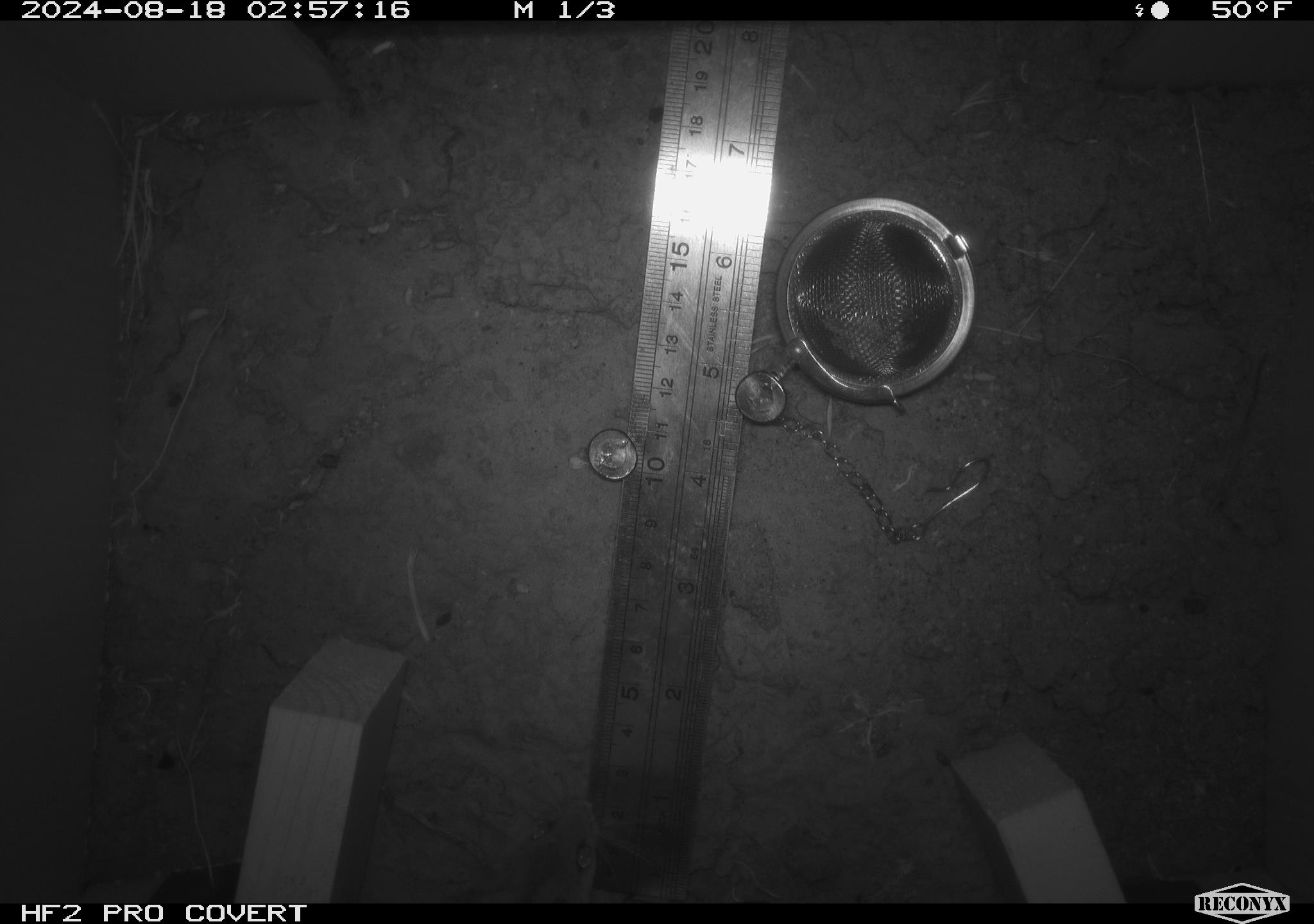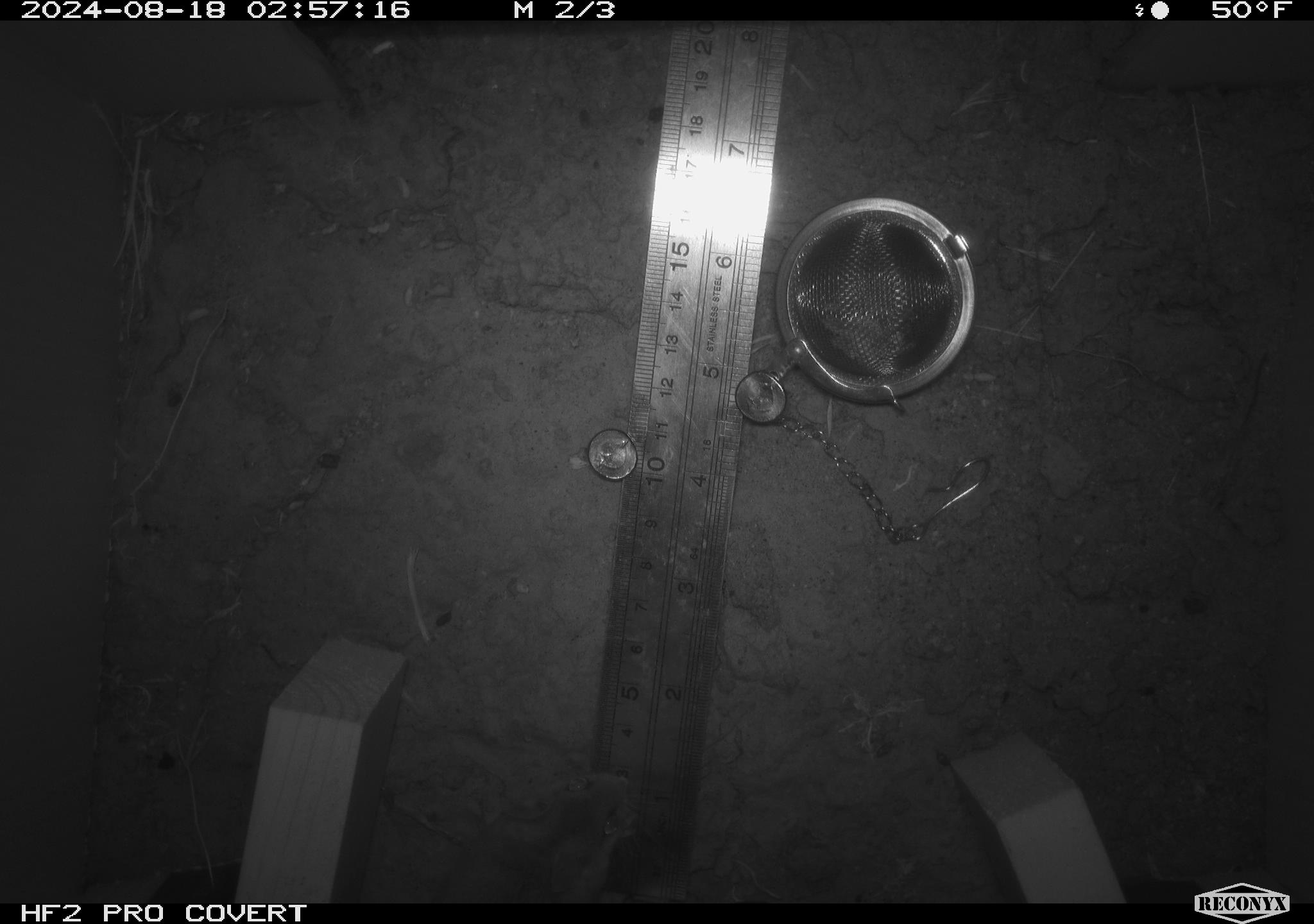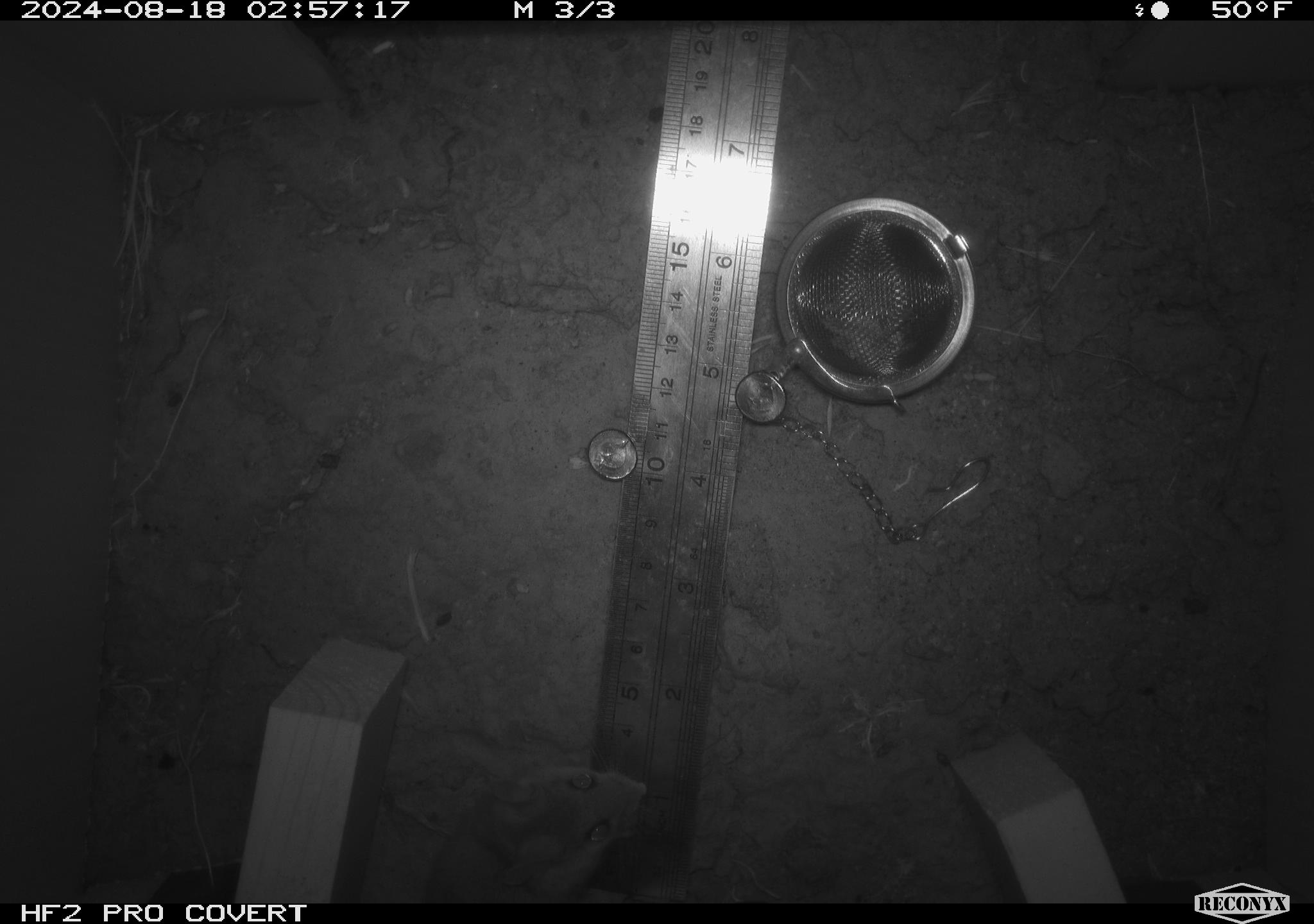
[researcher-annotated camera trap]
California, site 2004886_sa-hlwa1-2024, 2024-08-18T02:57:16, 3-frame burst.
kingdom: Animalia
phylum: Chordata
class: Mammalia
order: Rodentia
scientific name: Rodentia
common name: mouse species